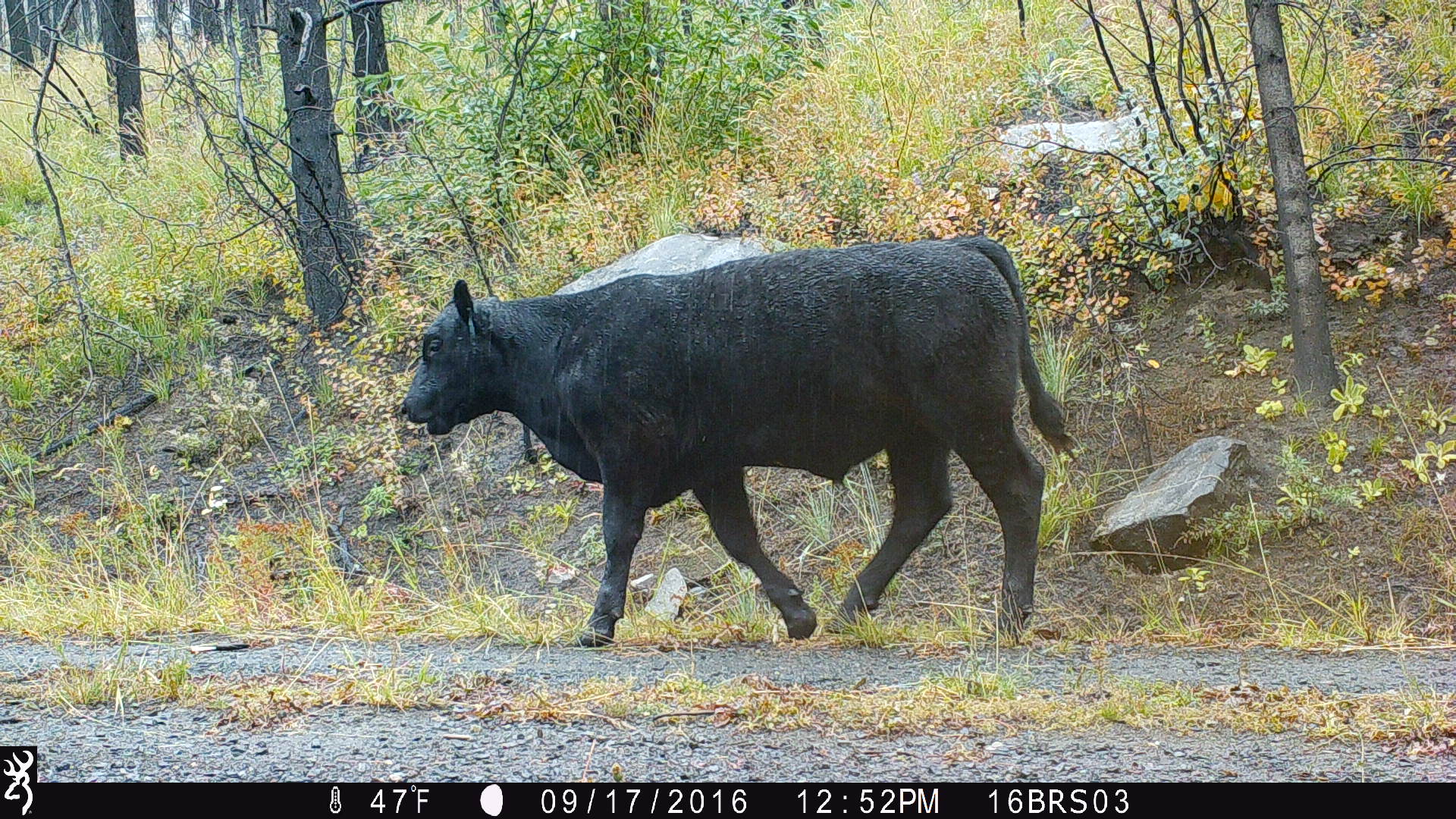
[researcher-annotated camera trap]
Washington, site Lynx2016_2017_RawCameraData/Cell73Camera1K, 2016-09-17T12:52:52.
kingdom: Animalia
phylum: Chordata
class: Mammalia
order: Artiodactyla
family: Bovidae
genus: Bos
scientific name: Bos taurus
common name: domestic cattle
Domestic cattle (Bos taurus). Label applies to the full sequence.